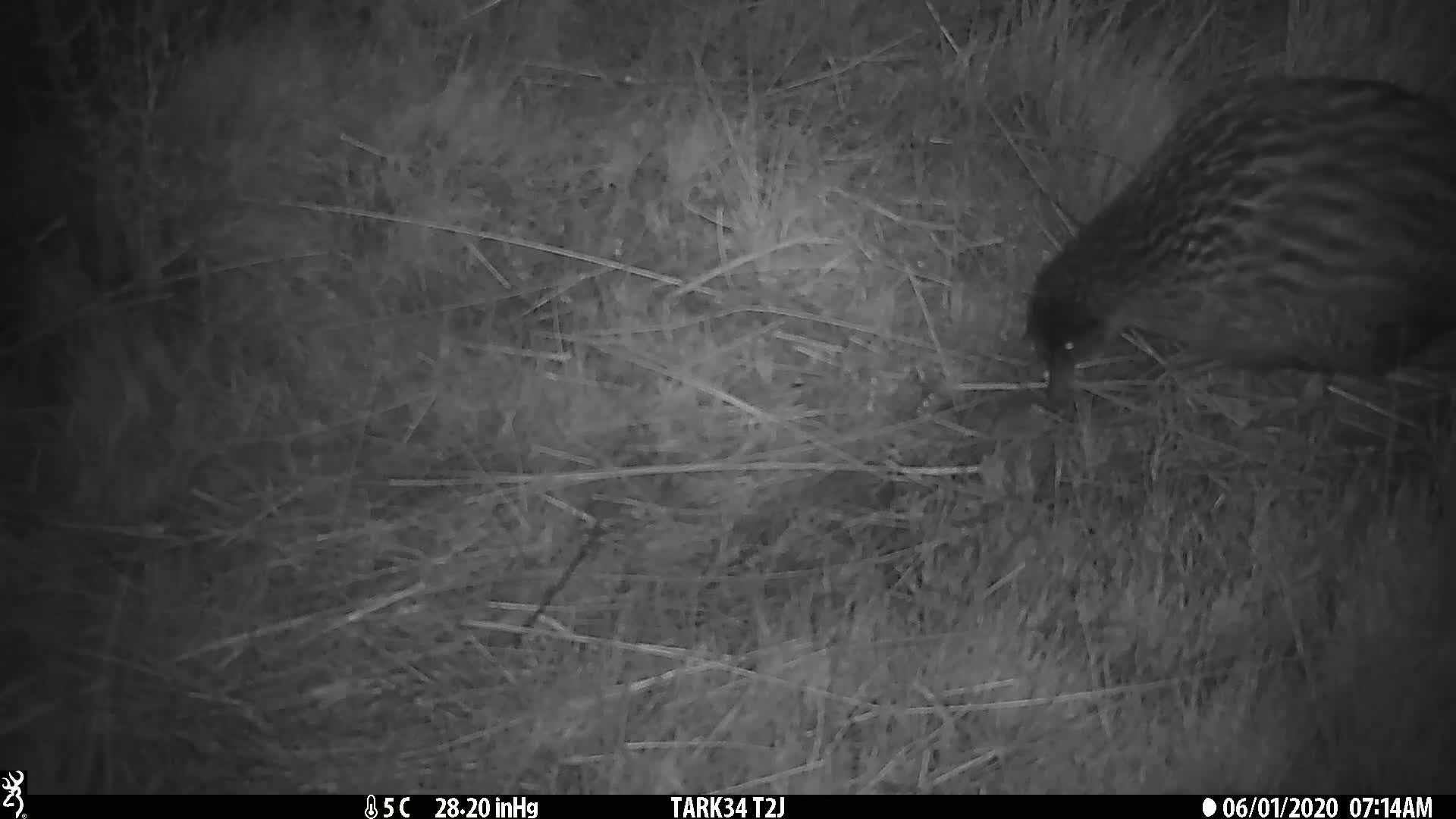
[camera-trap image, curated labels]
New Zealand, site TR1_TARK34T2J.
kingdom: Animalia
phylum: Chordata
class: Aves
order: Gruiformes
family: Rallidae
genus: Gallirallus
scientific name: Gallirallus australis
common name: weka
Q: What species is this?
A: Weka (Gallirallus australis).